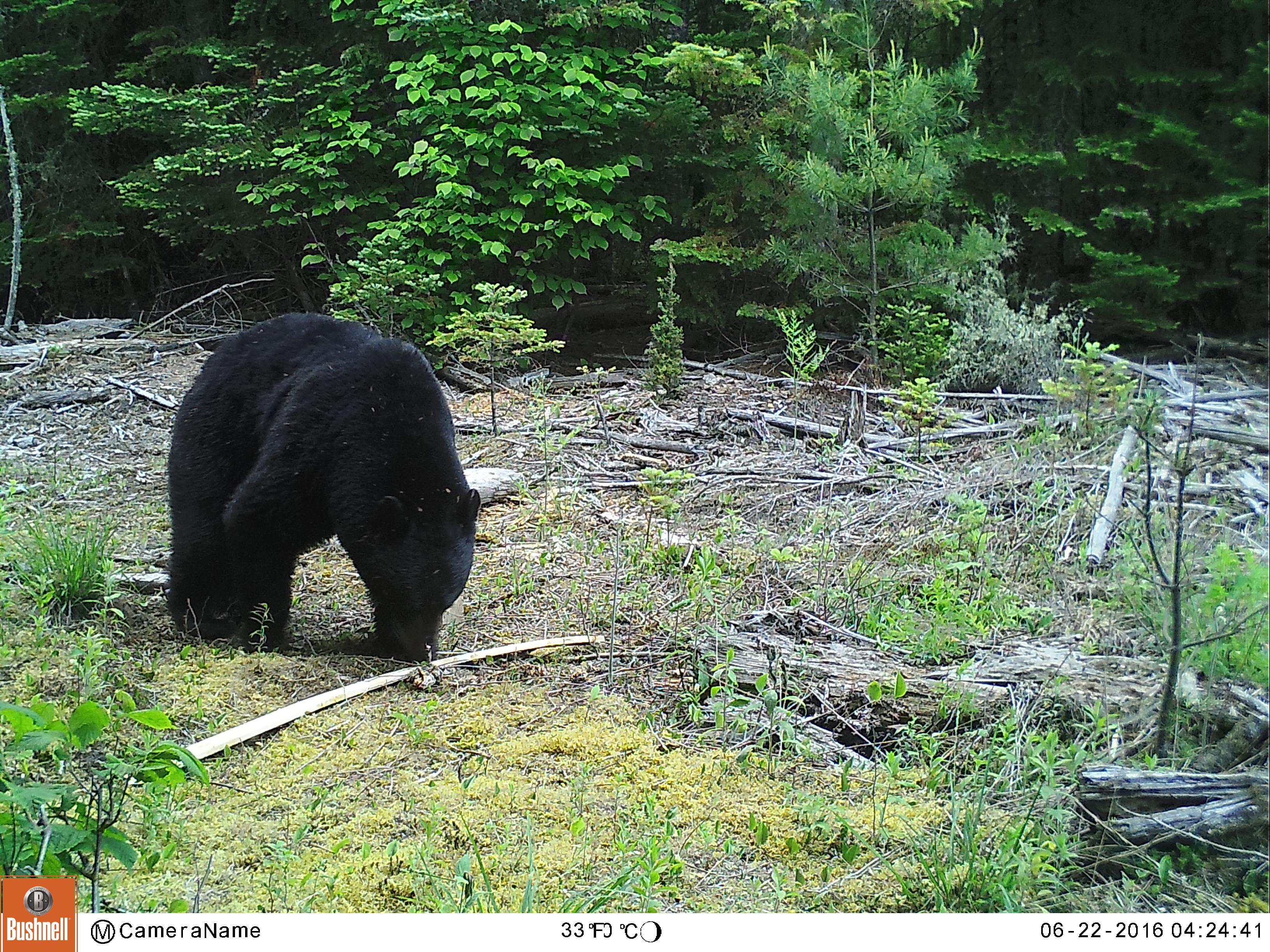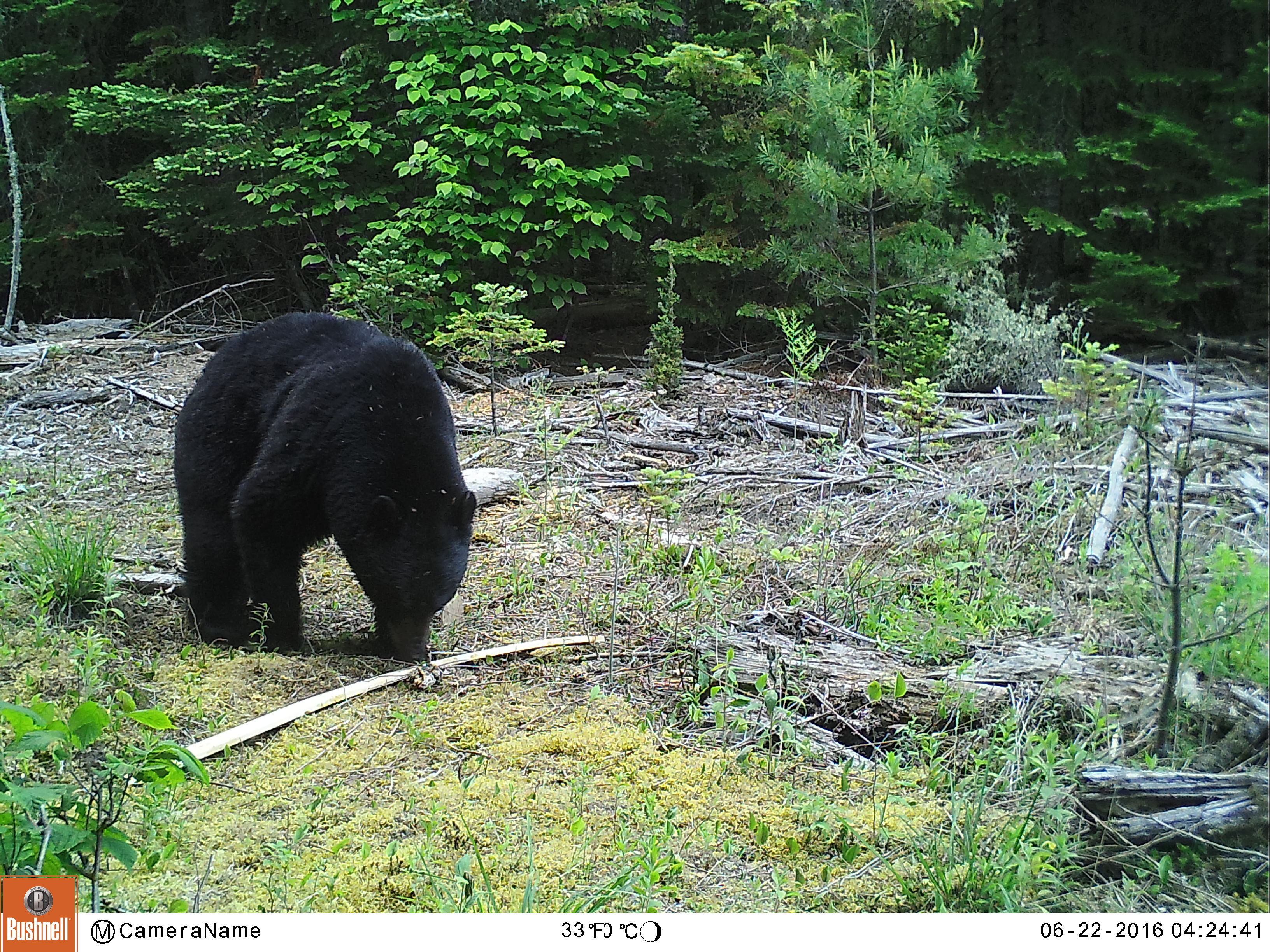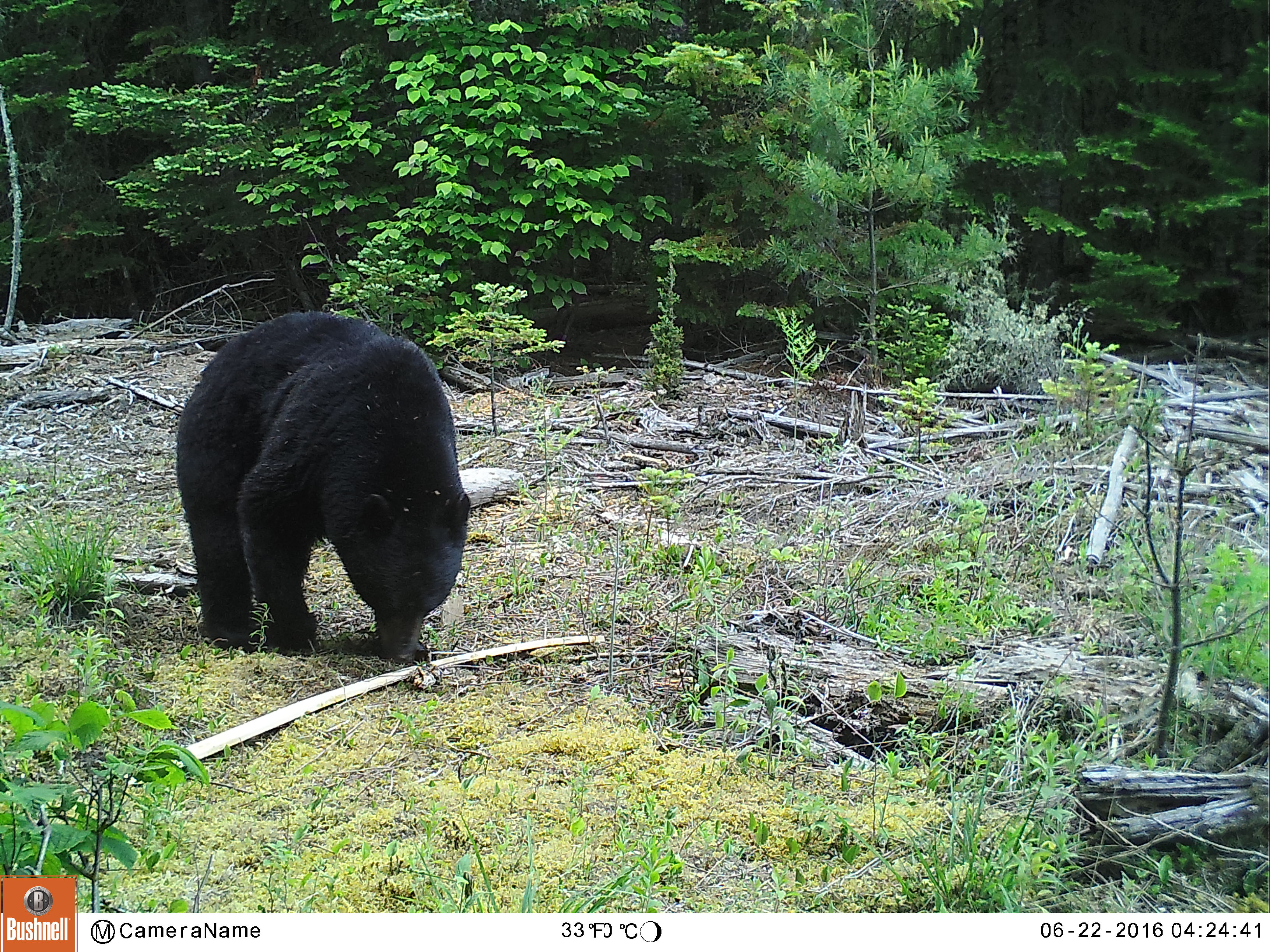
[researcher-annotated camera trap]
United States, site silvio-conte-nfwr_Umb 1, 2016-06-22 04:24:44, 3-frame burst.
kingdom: Animalia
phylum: Chordata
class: Mammalia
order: Carnivora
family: Ursidae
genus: Ursus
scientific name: Ursus americanus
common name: black bear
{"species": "black bear (Ursus americanus)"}